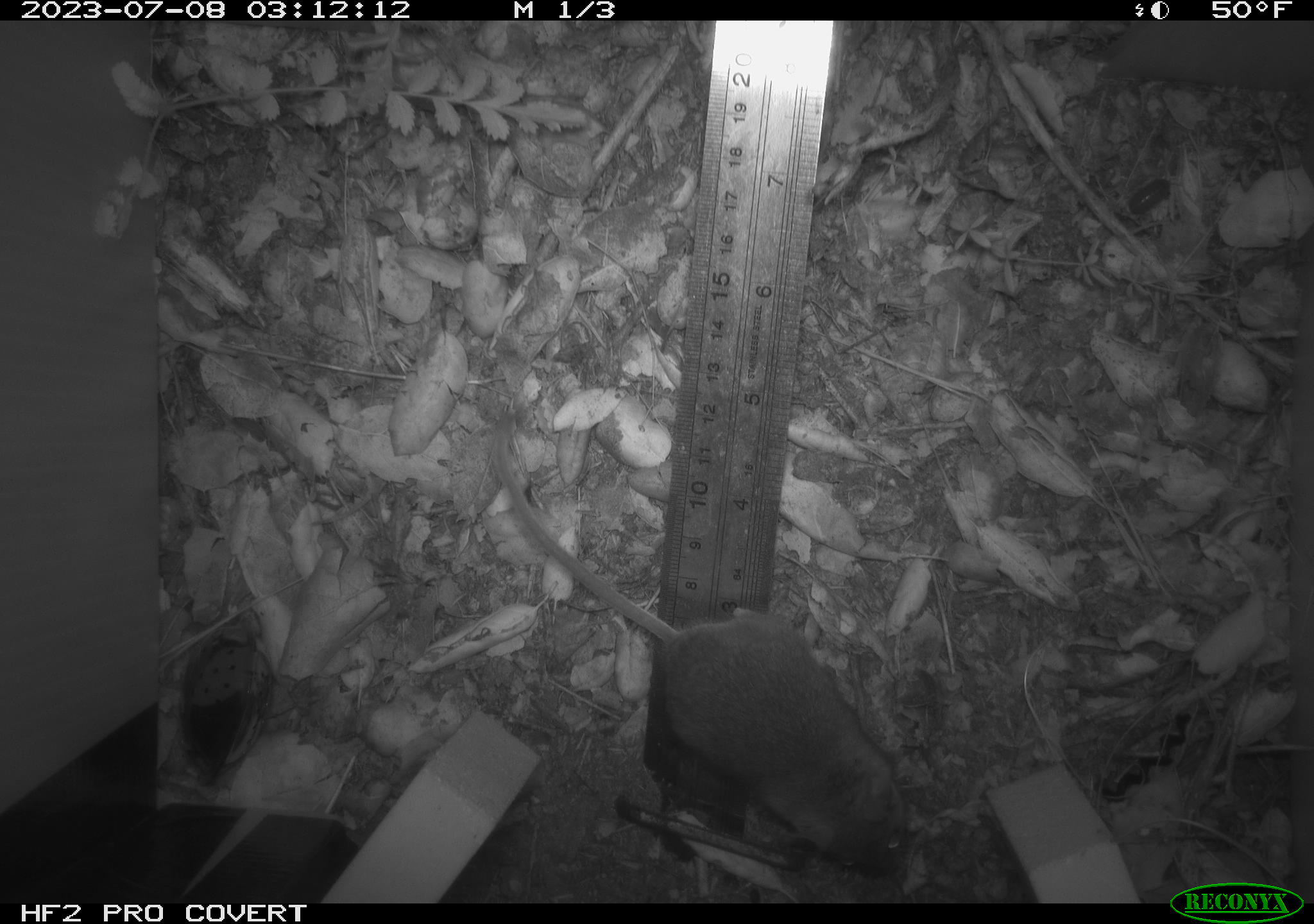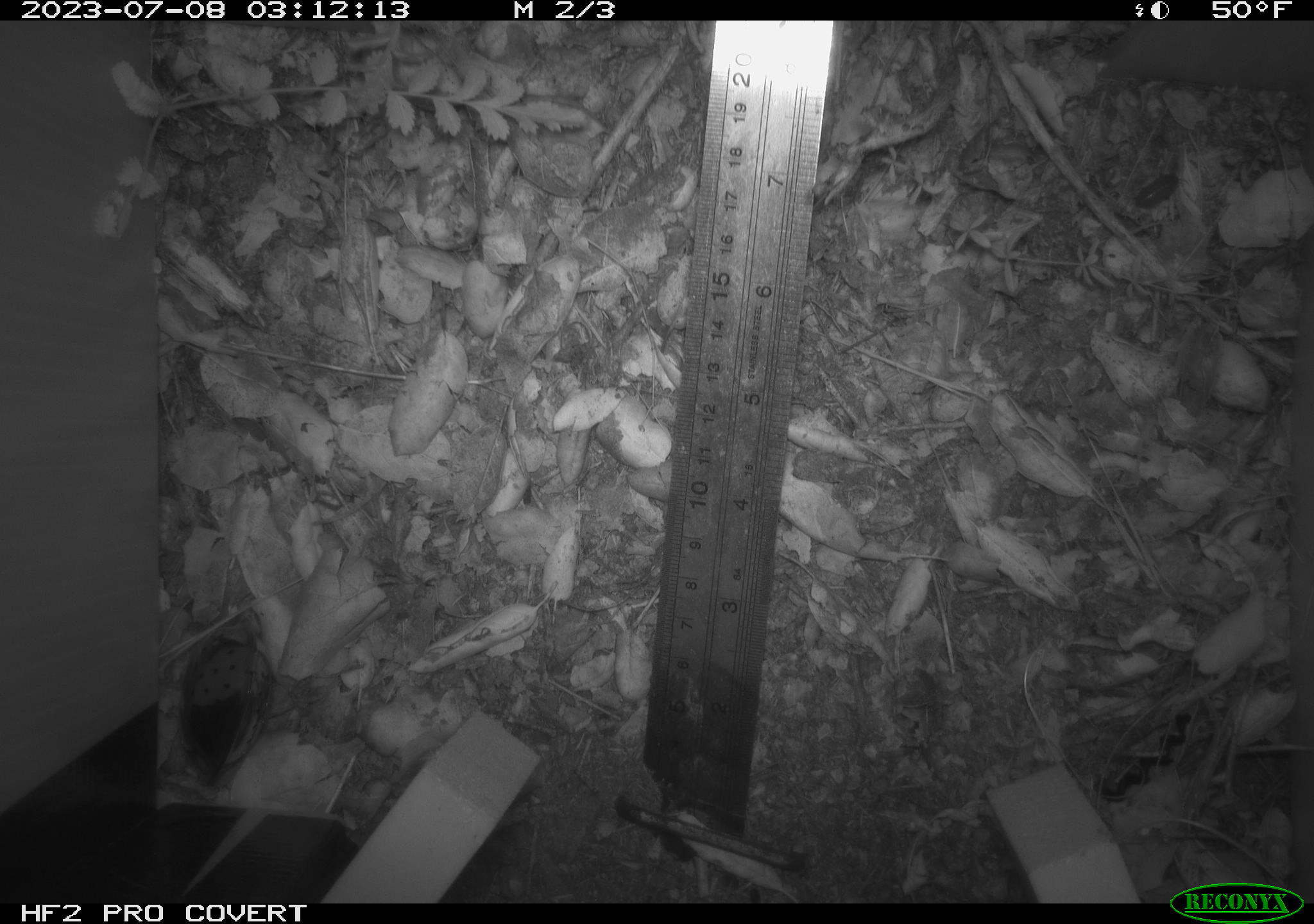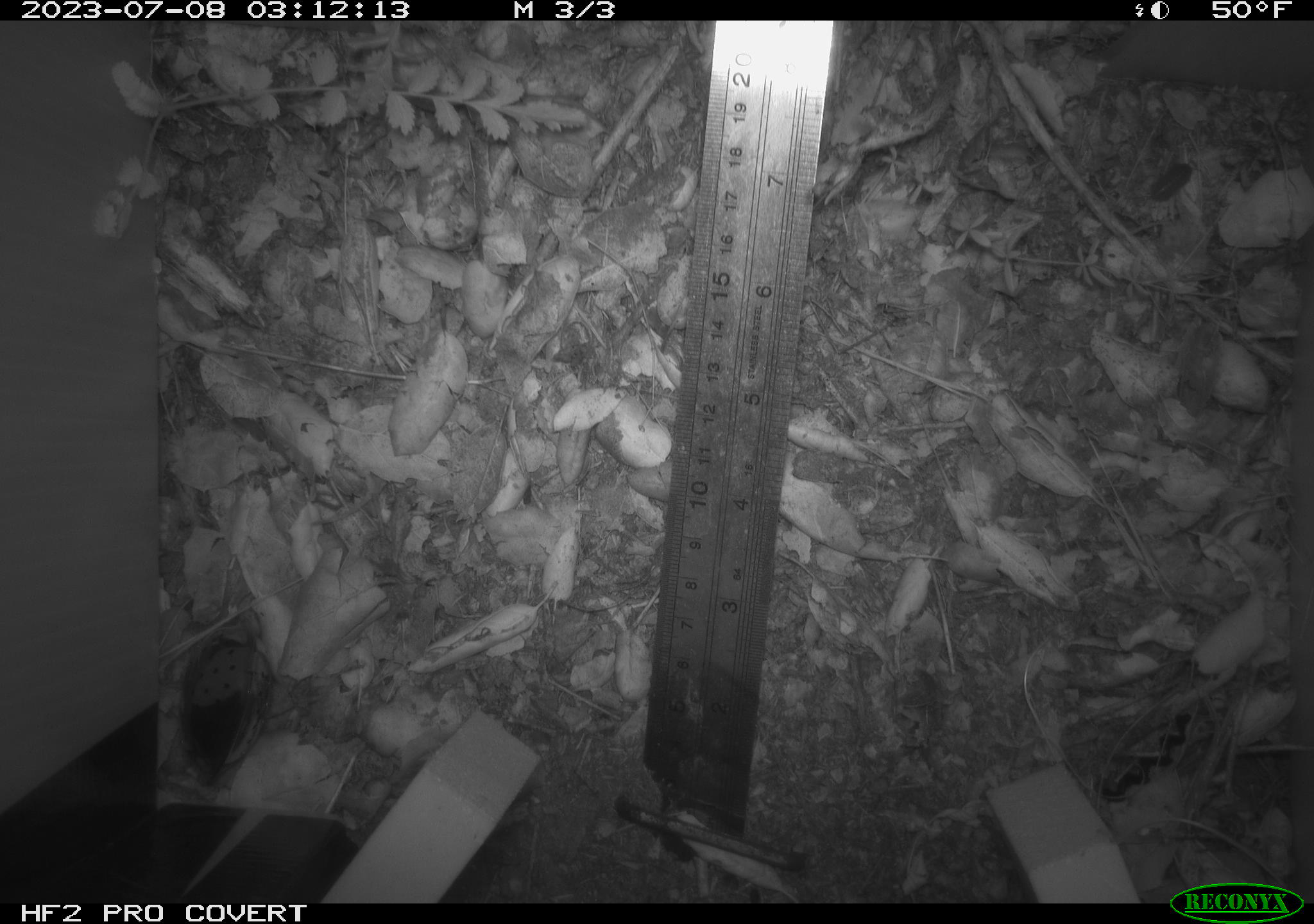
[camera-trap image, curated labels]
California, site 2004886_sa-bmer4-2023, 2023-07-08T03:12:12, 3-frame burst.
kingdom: Animalia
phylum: Chordata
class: Mammalia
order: Rodentia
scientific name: Rodentia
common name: mouse species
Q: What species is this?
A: Mouse species (Rodentia).